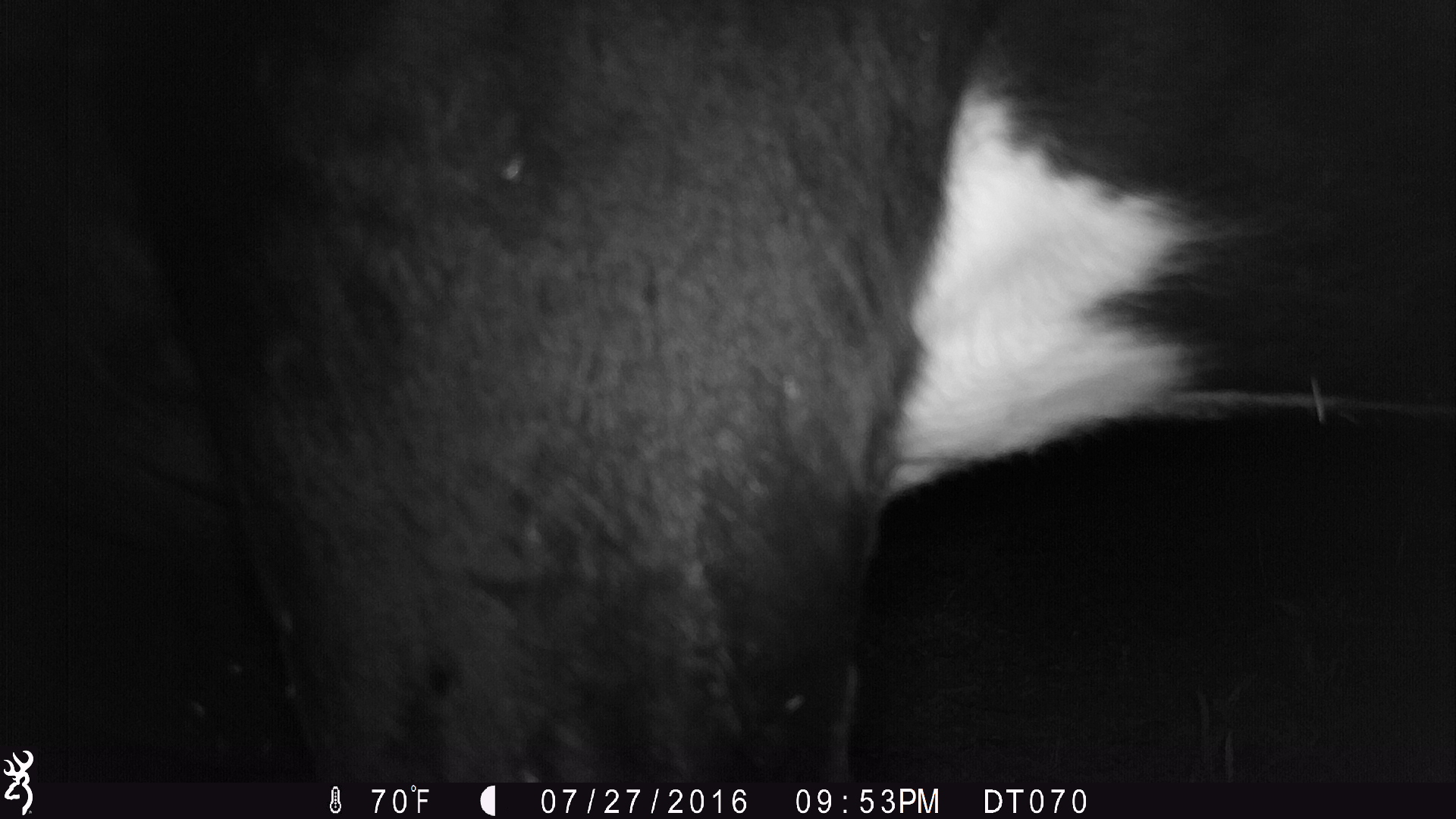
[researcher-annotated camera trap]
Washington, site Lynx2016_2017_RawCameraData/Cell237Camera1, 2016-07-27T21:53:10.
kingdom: Animalia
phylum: Chordata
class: Mammalia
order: Artiodactyla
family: Bovidae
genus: Bos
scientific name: Bos taurus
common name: domestic cattle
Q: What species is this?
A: Domestic cattle (Bos taurus).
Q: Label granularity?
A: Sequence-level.